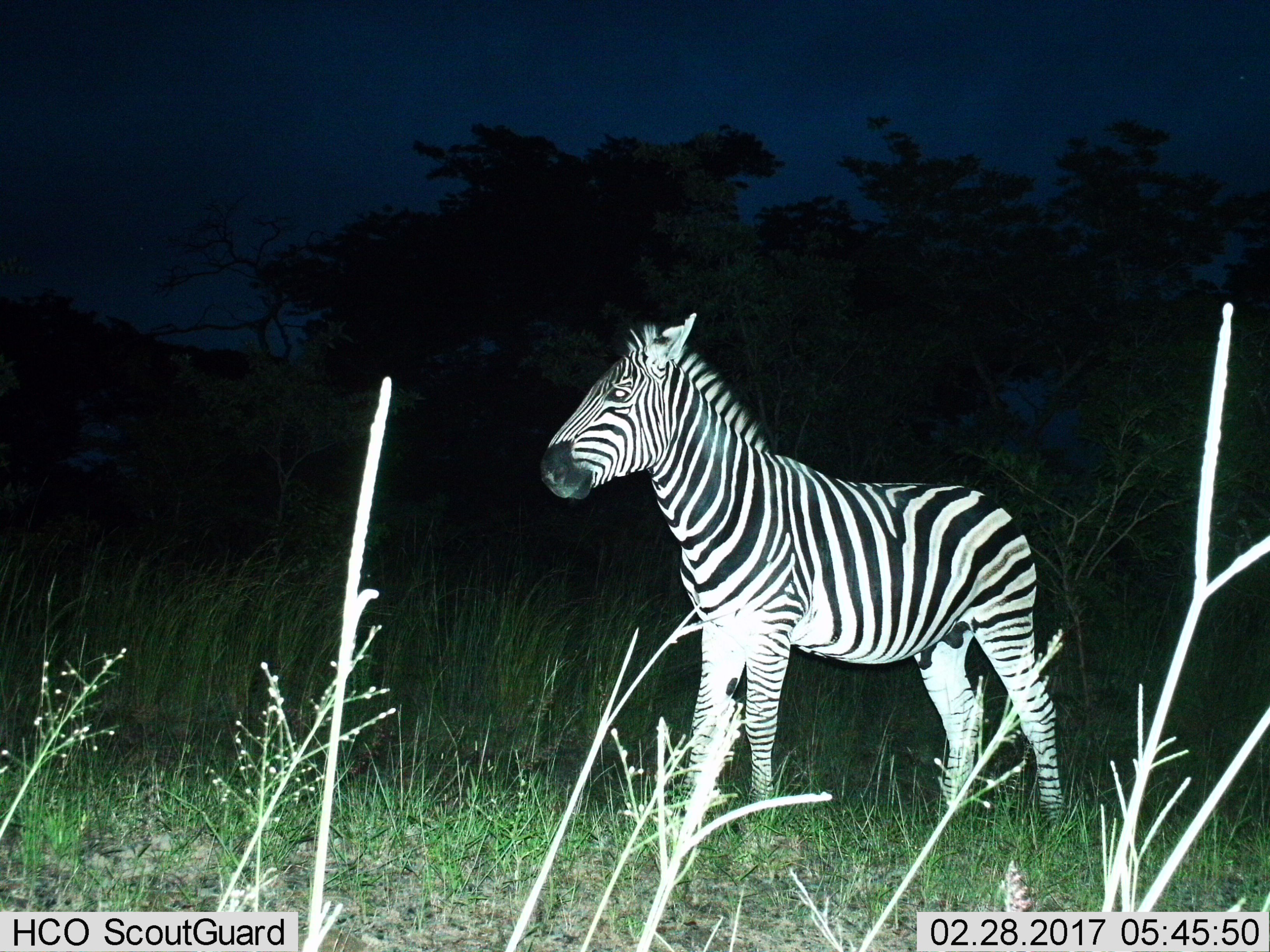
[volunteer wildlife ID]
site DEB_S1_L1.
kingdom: Animalia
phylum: Chordata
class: Mammalia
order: Perissodactyla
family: Equidae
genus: Equus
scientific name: Equus quagga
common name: plains zebra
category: zebraplains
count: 1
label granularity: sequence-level